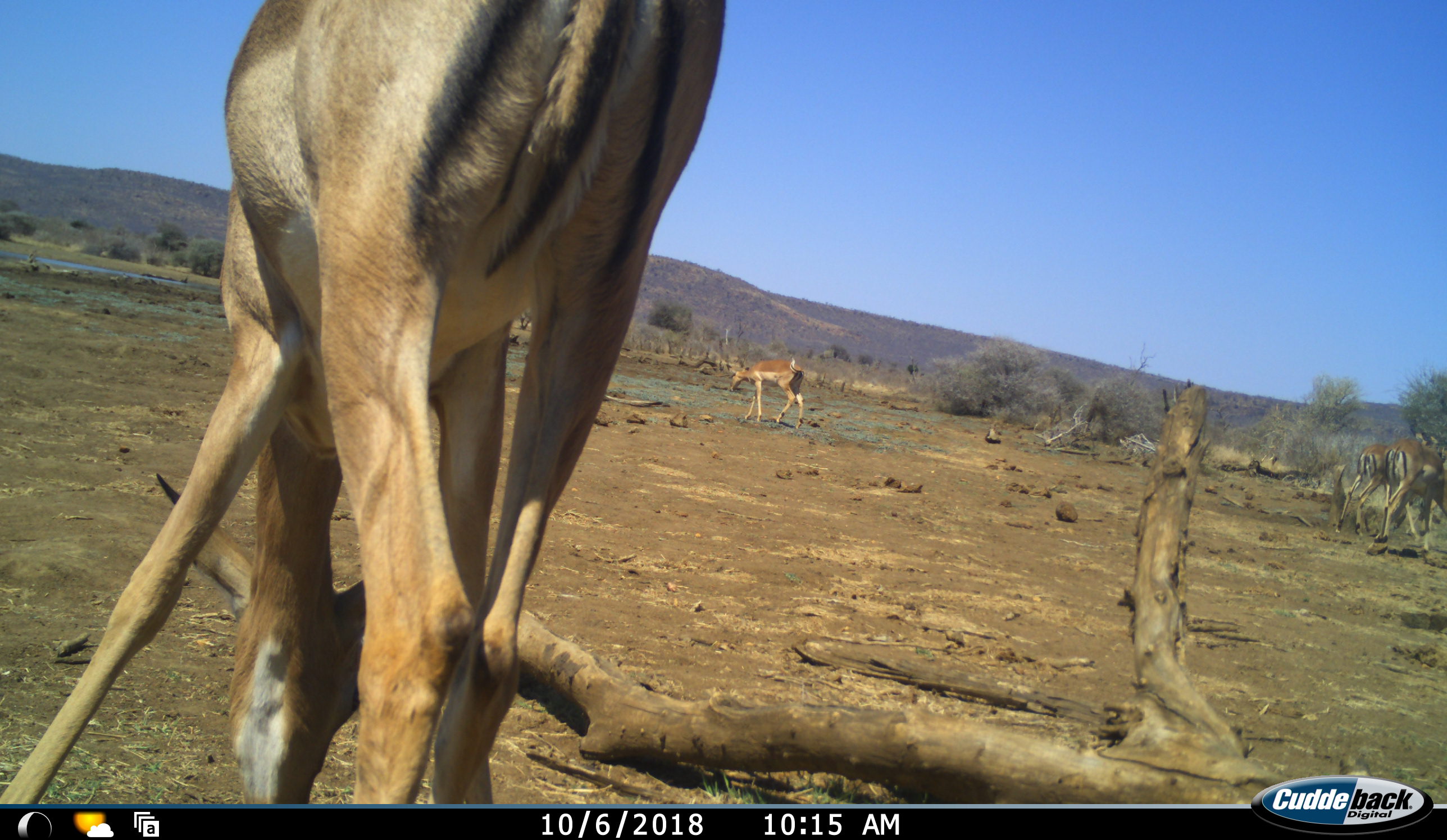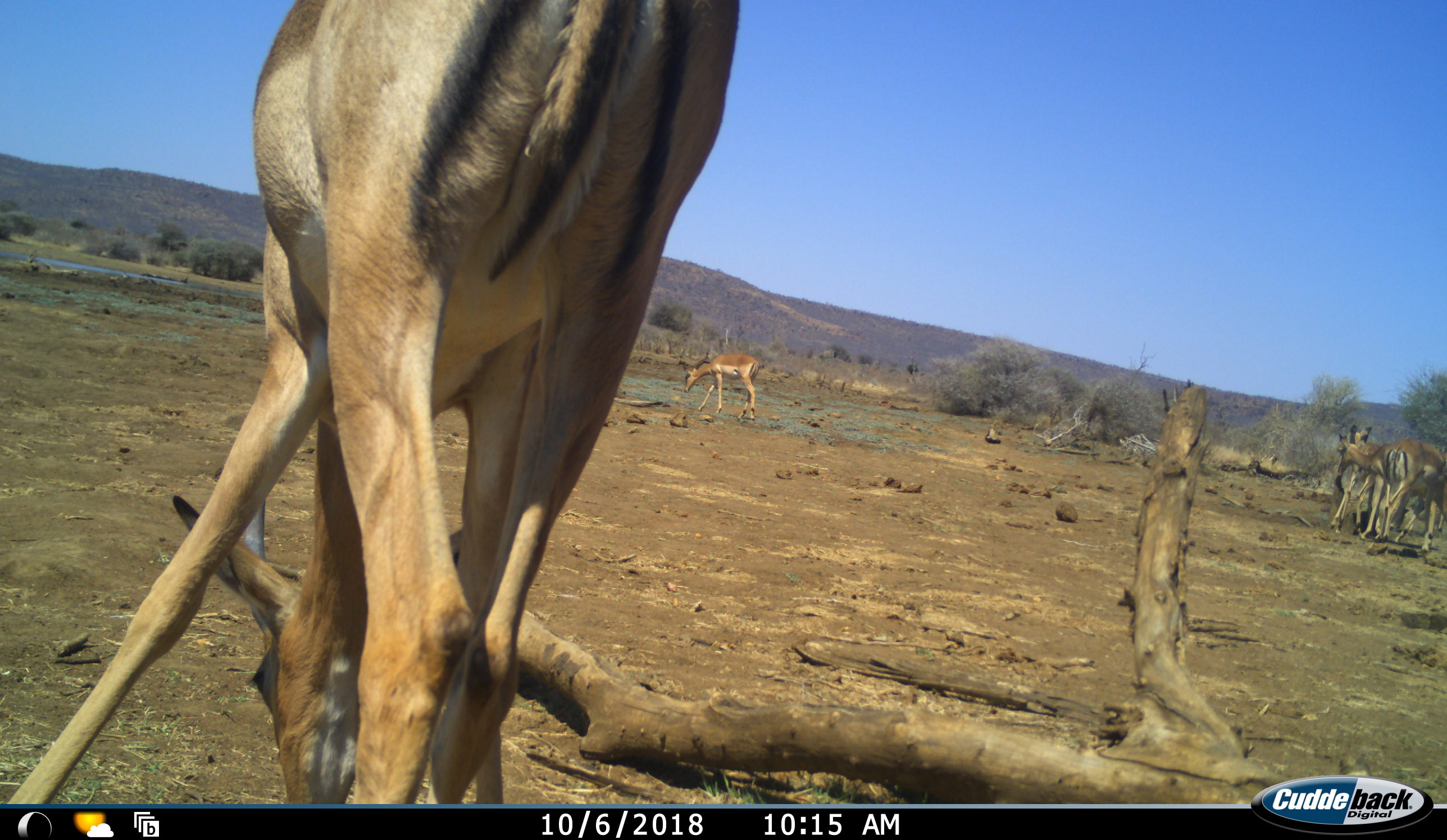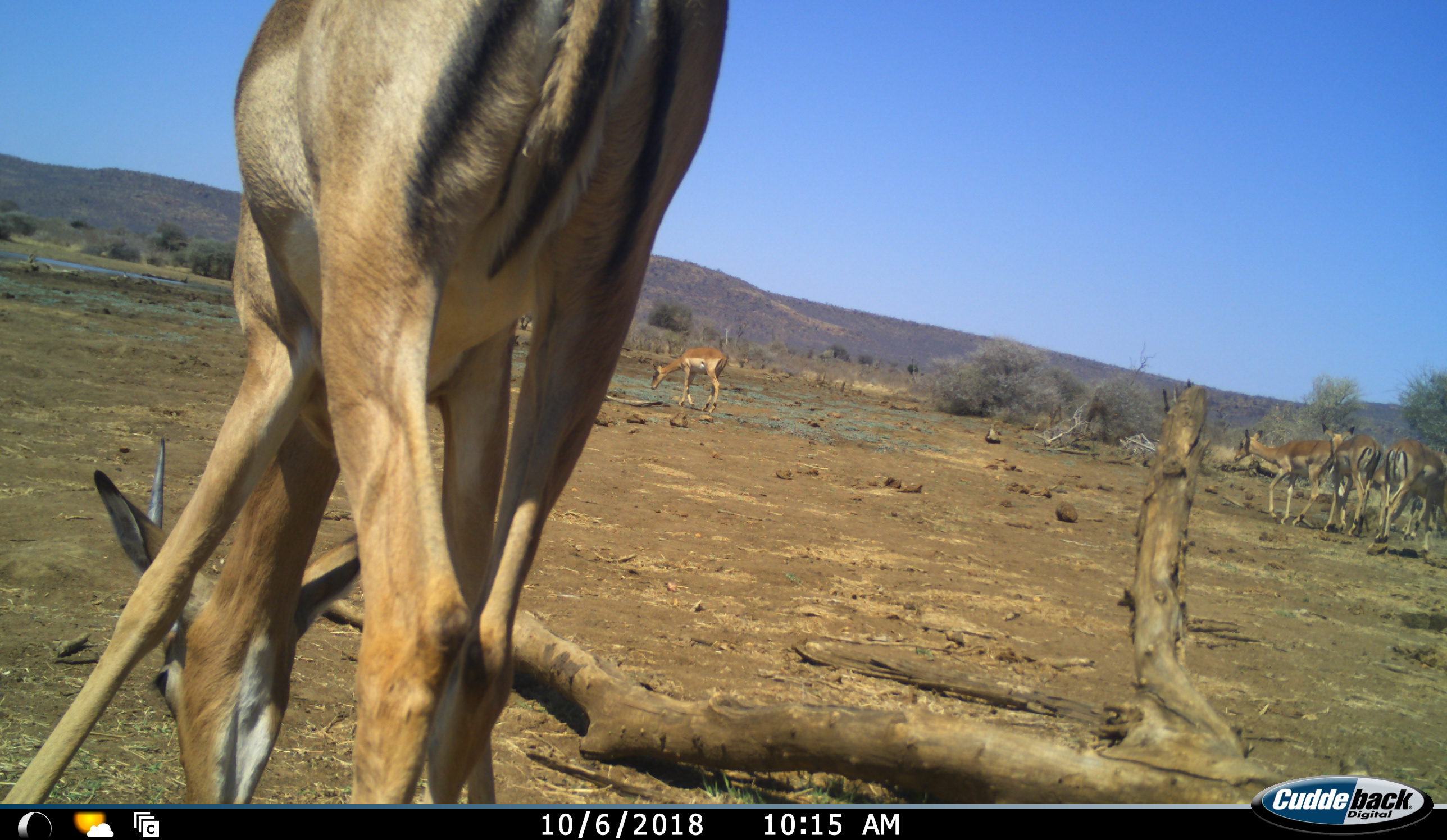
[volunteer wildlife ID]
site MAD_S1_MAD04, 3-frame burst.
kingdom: Animalia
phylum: Chordata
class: Mammalia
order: Artiodactyla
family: Bovidae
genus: Aepyceros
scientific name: Aepyceros melampus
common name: impala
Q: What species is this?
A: Impala (Aepyceros melampus).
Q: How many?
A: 5.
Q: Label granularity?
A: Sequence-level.